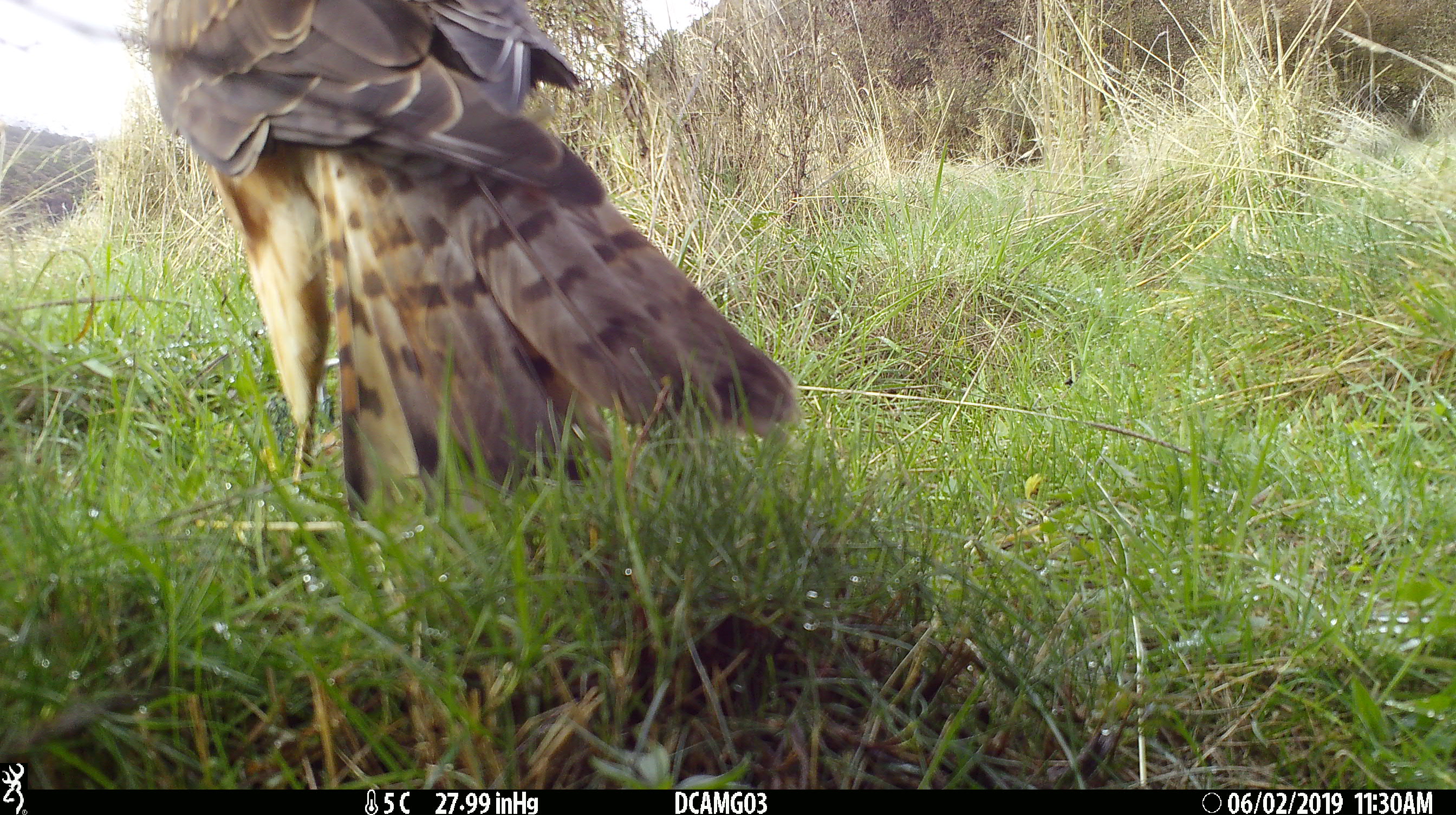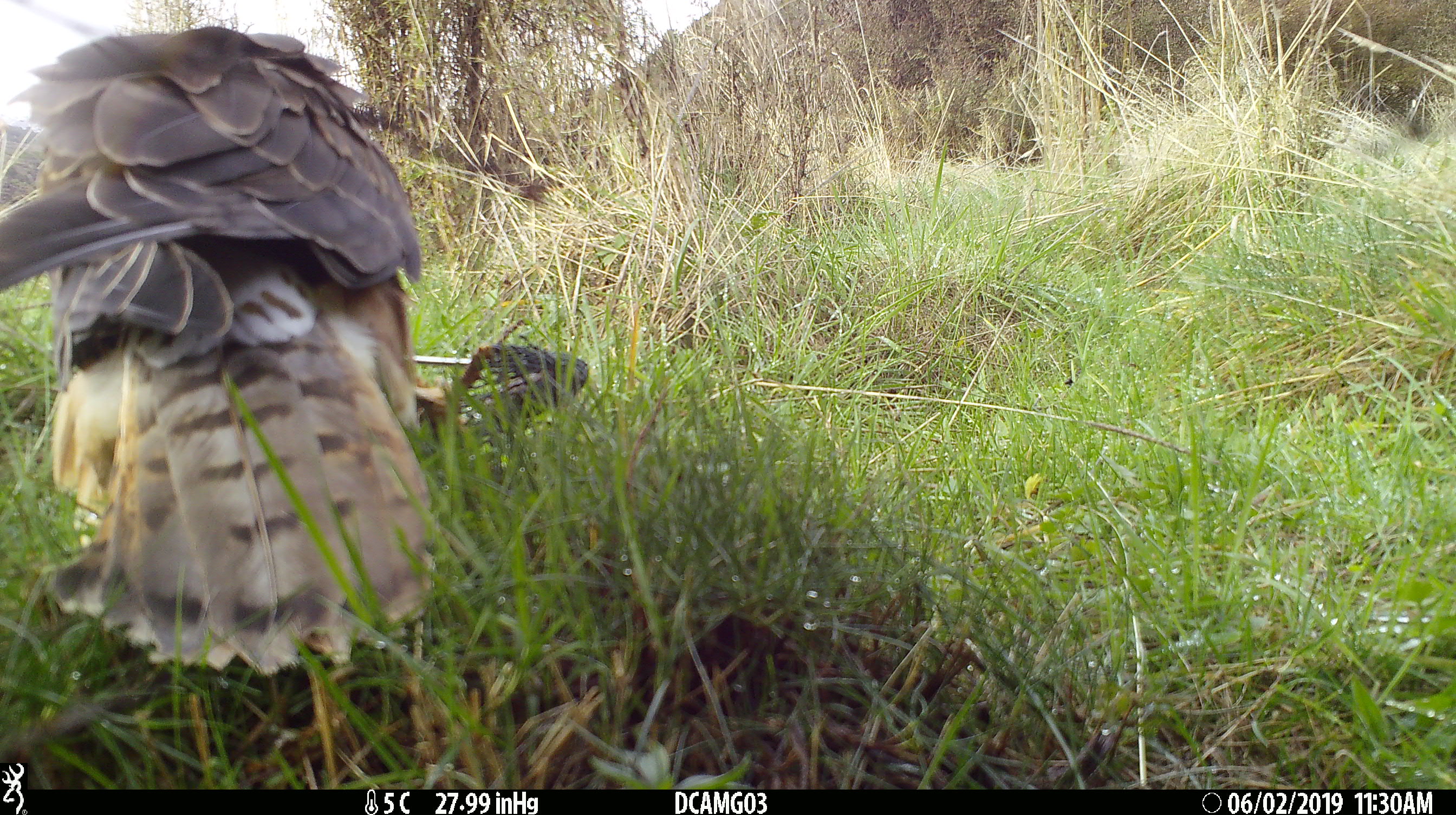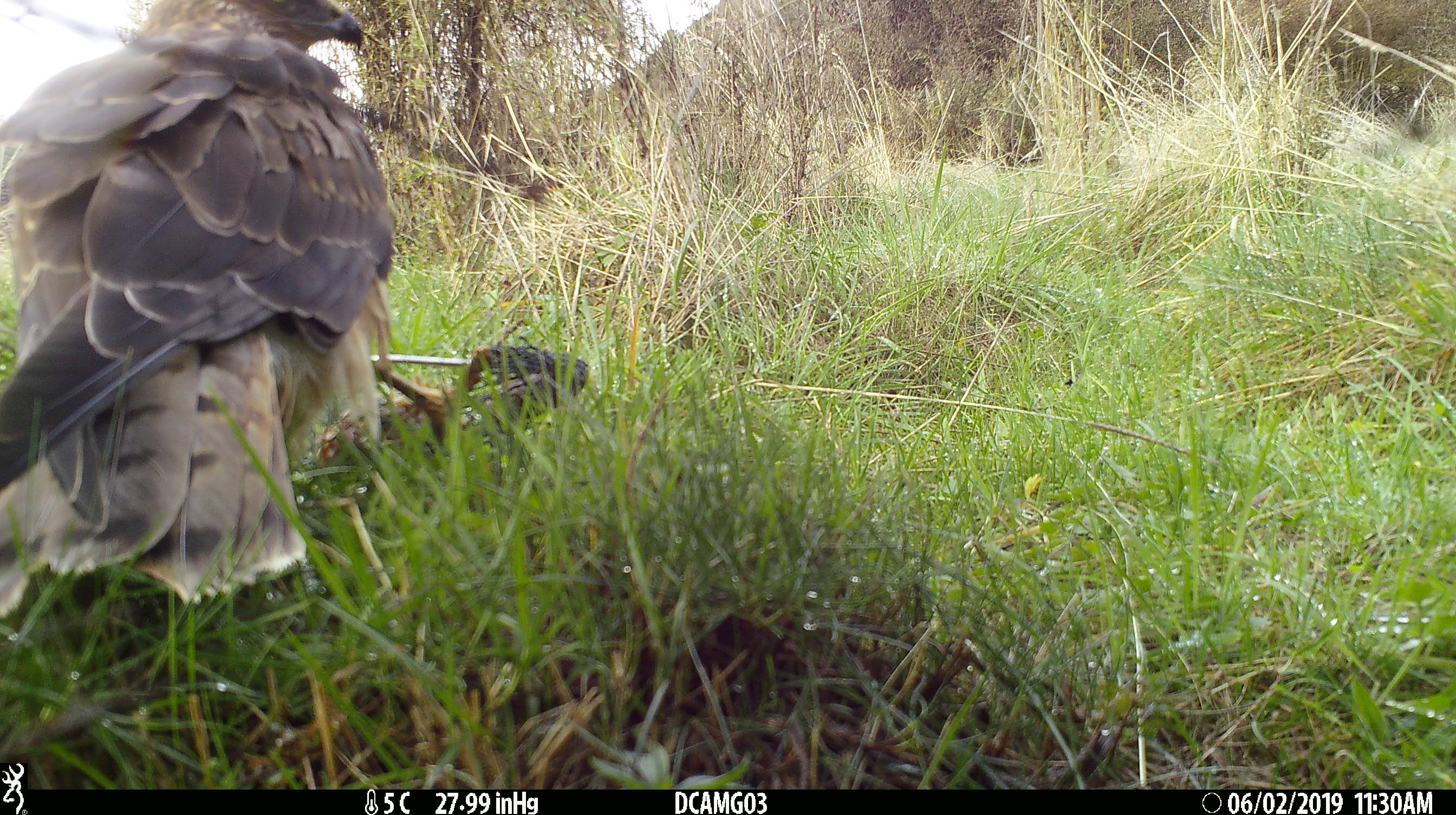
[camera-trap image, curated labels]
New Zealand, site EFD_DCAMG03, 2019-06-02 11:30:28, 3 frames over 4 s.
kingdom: Animalia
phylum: Chordata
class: Aves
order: Accipitriformes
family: Accipitridae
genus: Circus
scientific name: Circus approximans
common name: swamp harrier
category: harrier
Harrier (swamp harrier) (Circus approximans).